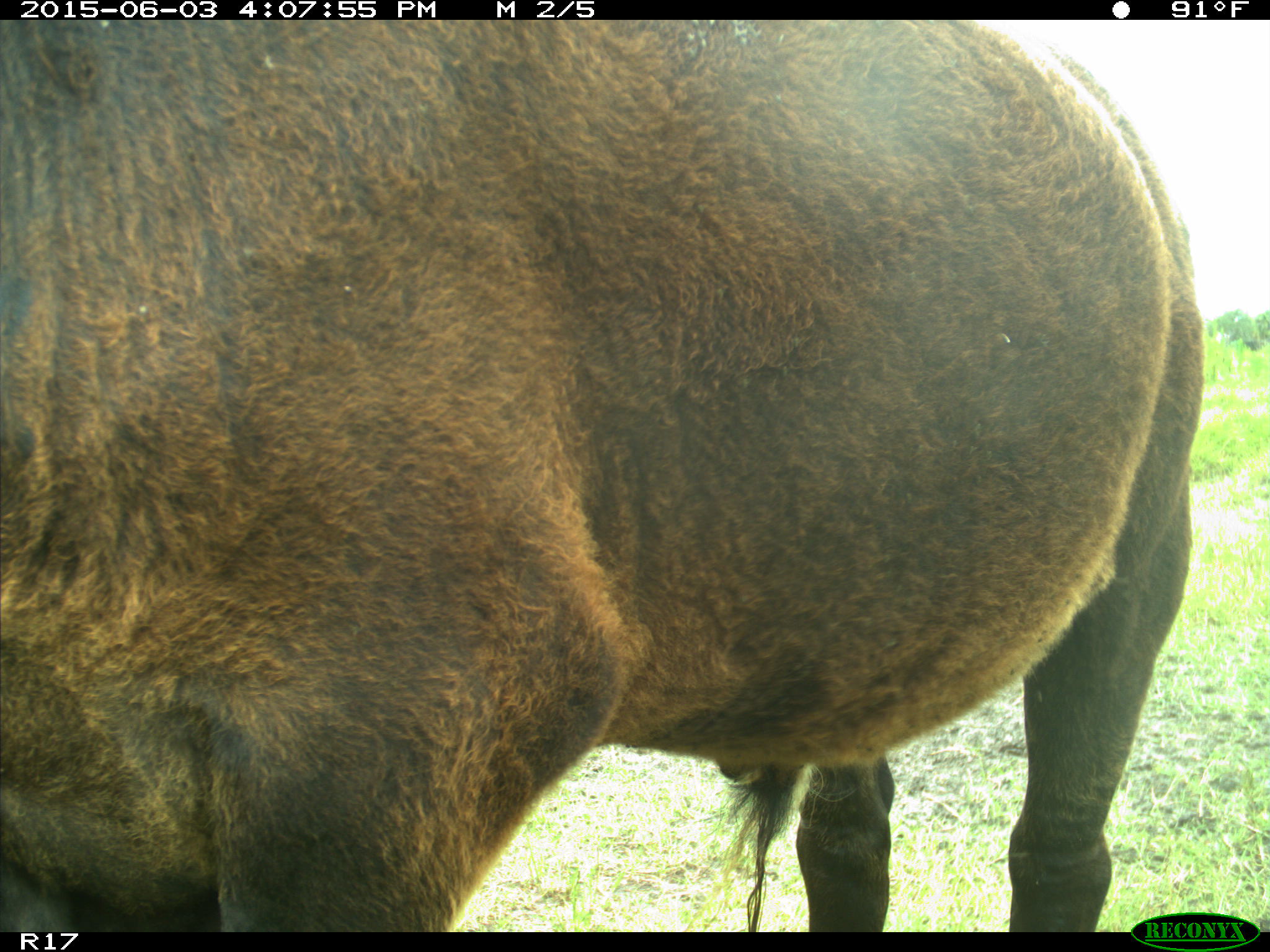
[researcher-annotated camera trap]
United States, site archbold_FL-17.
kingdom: Animalia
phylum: Chordata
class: Mammalia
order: Artiodactyla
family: Bovidae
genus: Bos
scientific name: Bos taurus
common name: domestic cow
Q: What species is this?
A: Bos taurus (domestic cow).